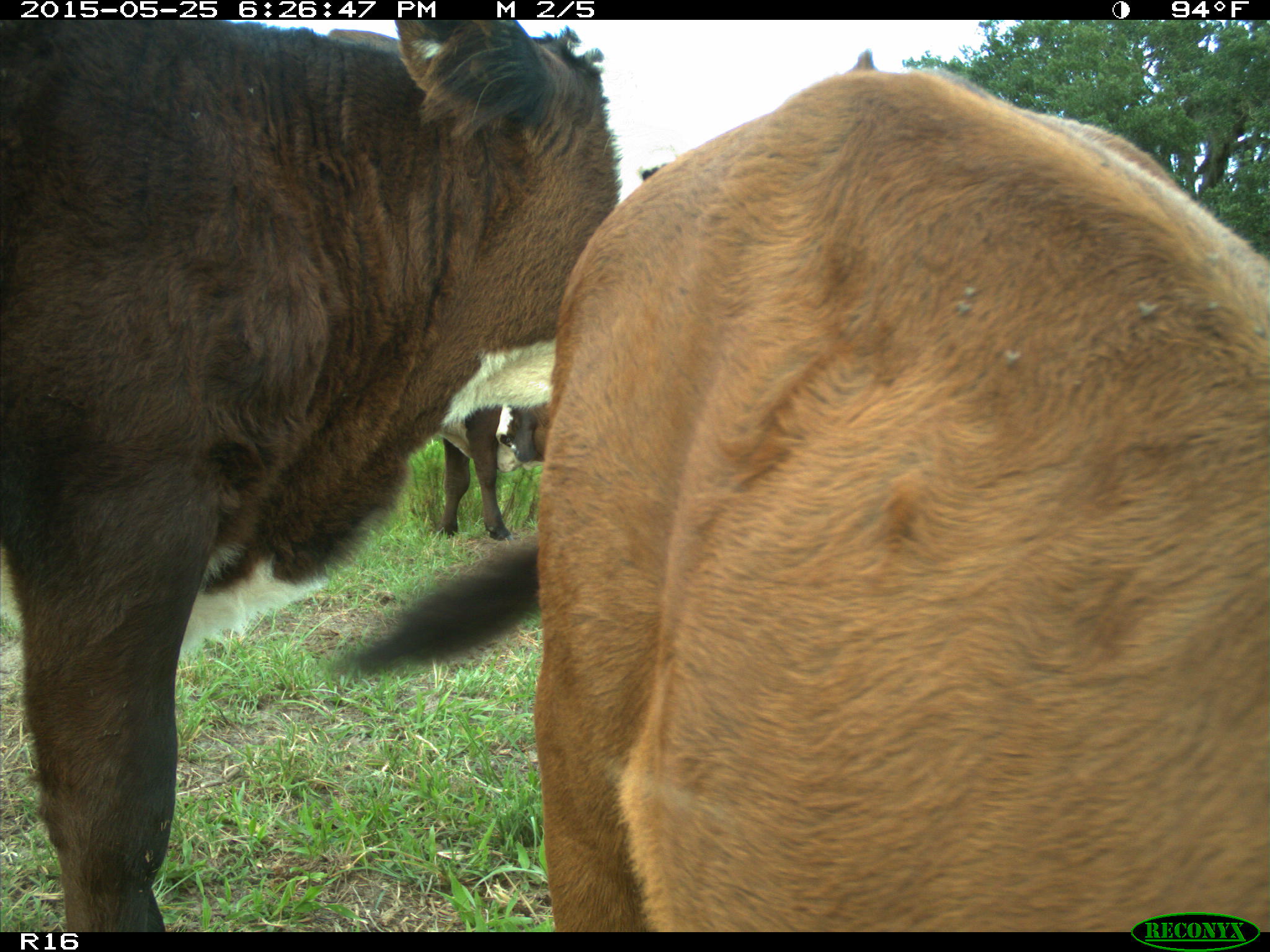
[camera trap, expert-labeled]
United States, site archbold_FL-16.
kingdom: Animalia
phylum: Chordata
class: Mammalia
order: Artiodactyla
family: Bovidae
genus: Bos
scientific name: Bos taurus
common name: domestic cow